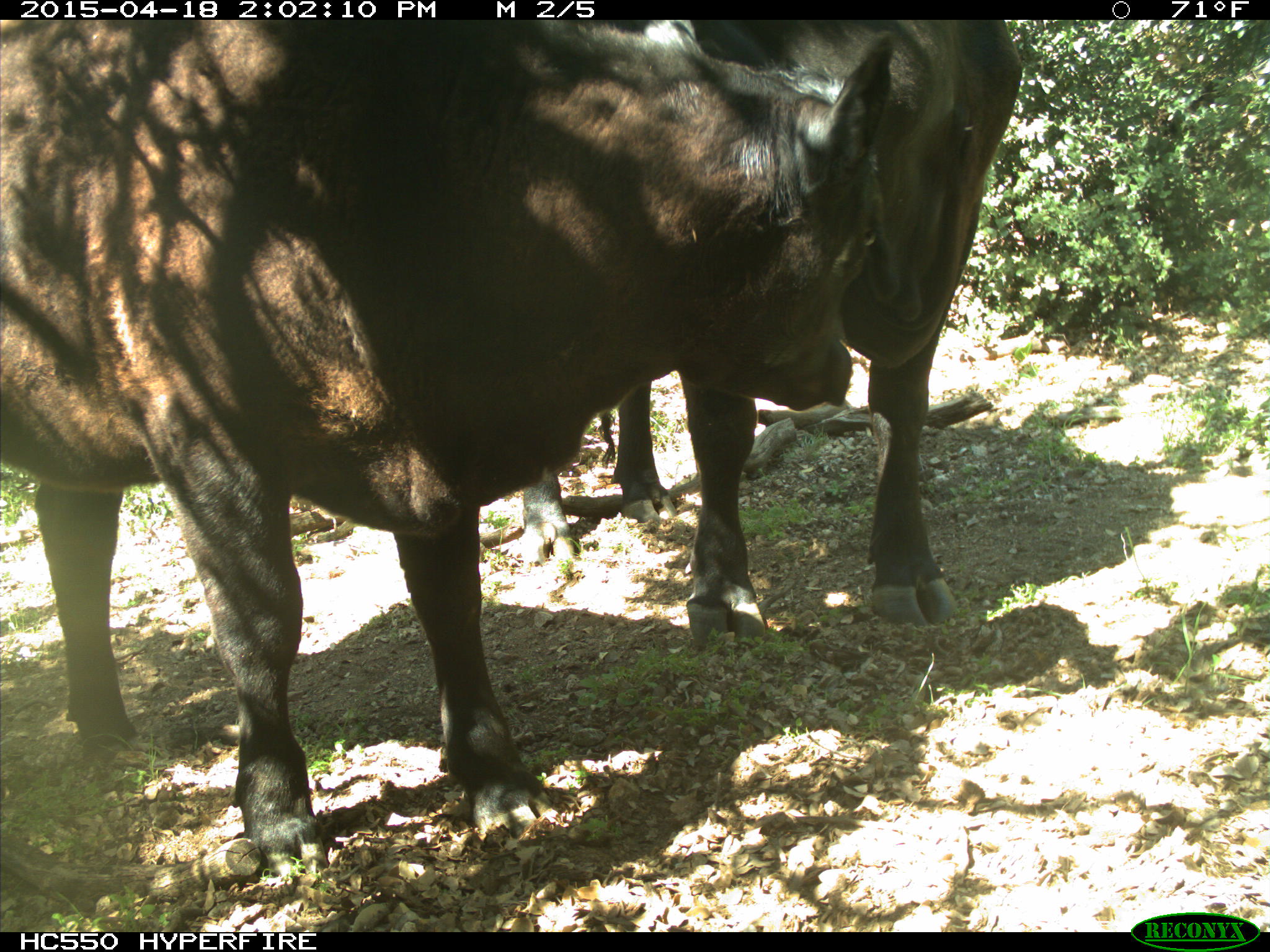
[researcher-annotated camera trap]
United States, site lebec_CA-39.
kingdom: Animalia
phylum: Chordata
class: Mammalia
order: Artiodactyla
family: Bovidae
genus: Bos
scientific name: Bos taurus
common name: domestic cow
Bos taurus (domestic cow).